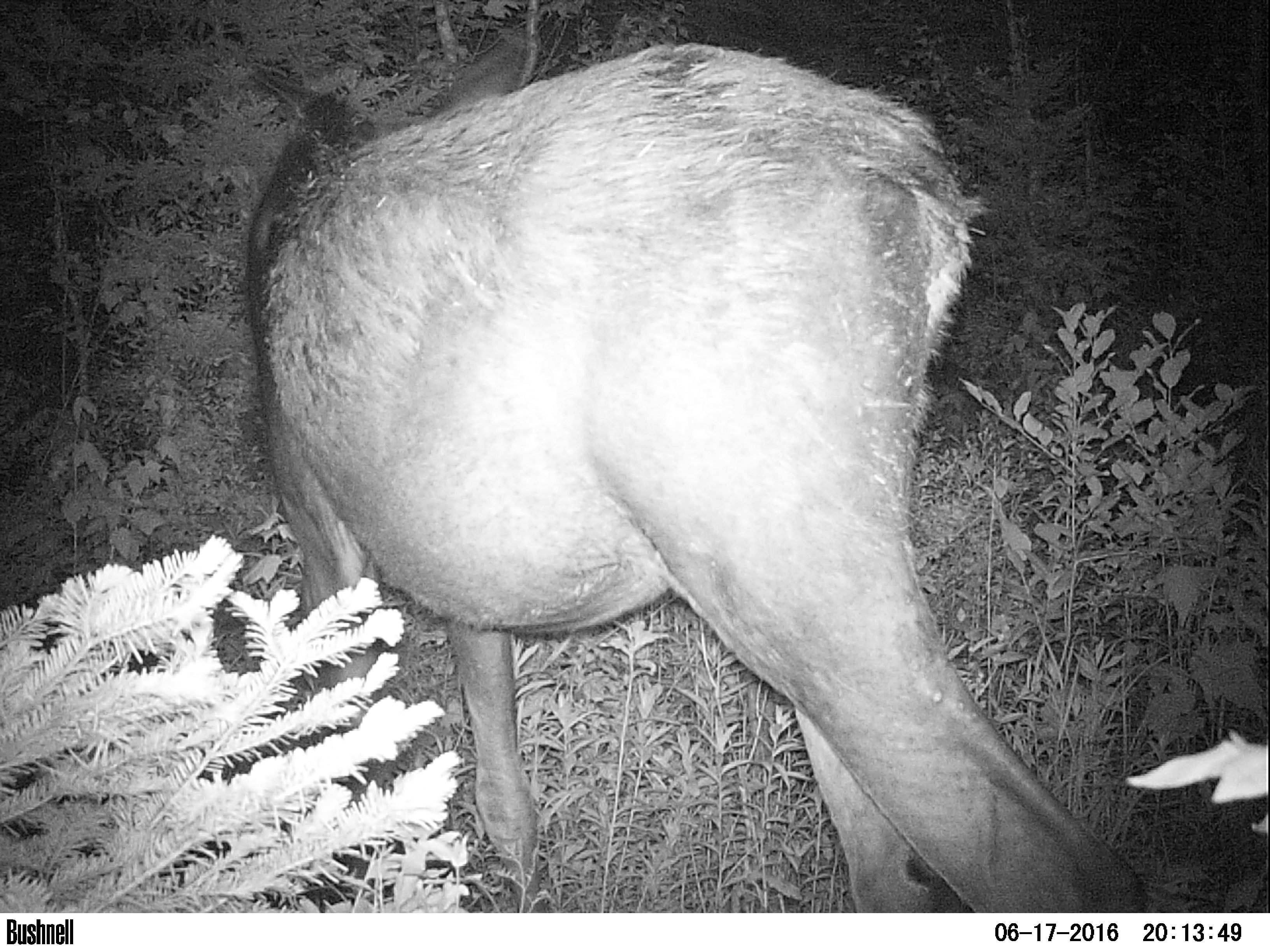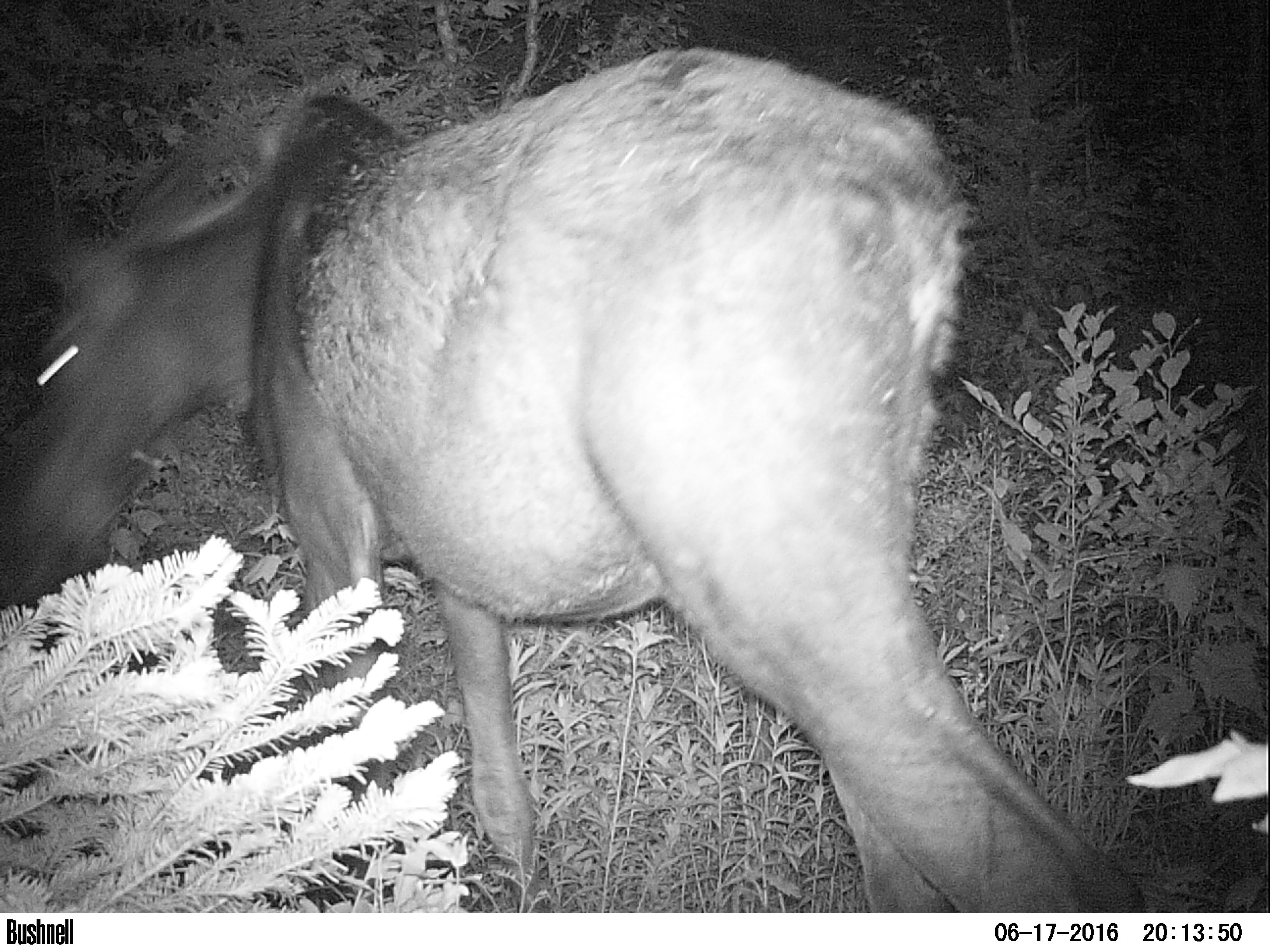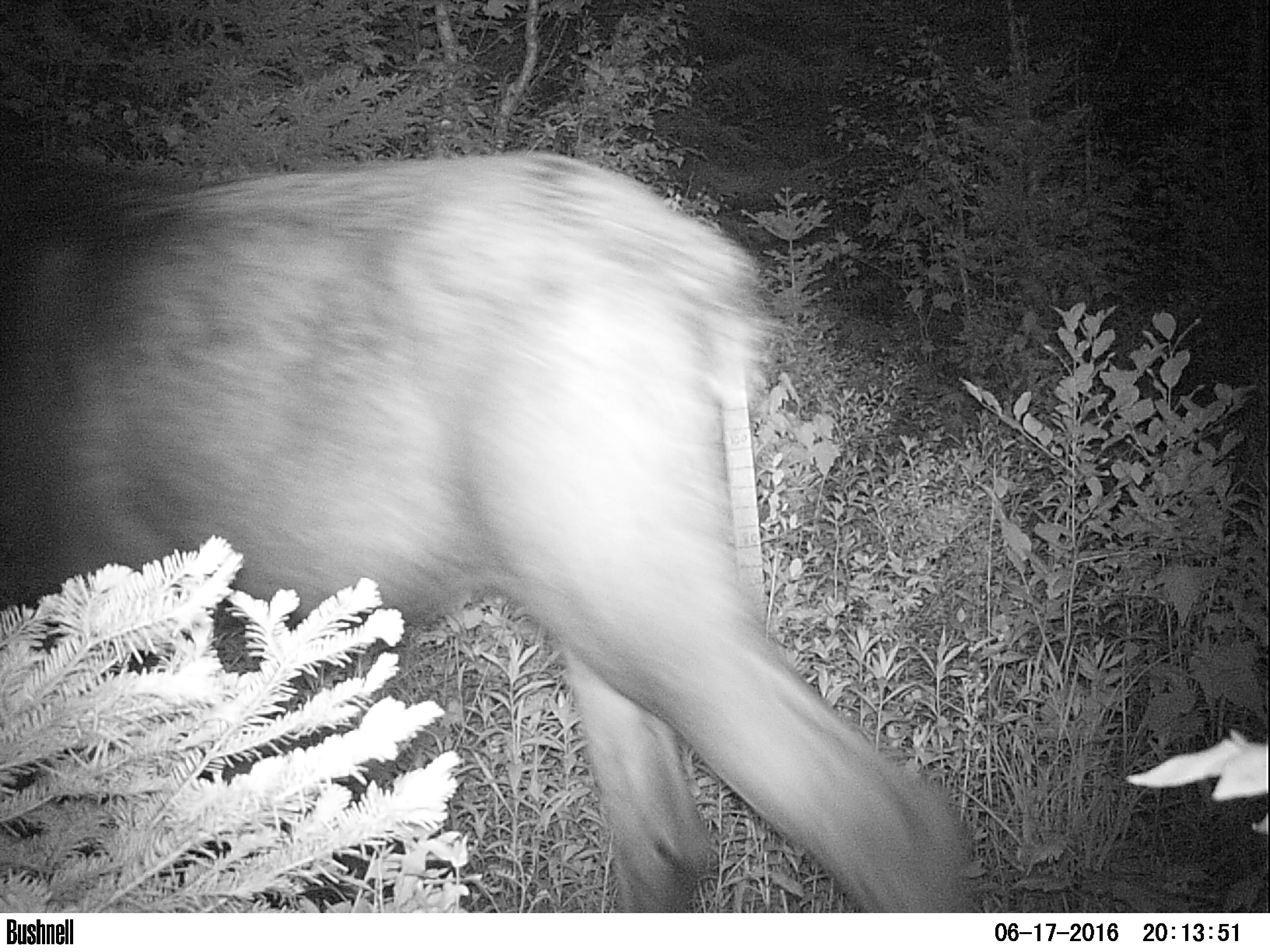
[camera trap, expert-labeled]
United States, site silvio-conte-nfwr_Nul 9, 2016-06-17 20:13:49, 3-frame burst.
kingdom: Animalia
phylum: Chordata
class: Mammalia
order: Artiodactyla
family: Cervidae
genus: Alces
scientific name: Alces alces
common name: moose